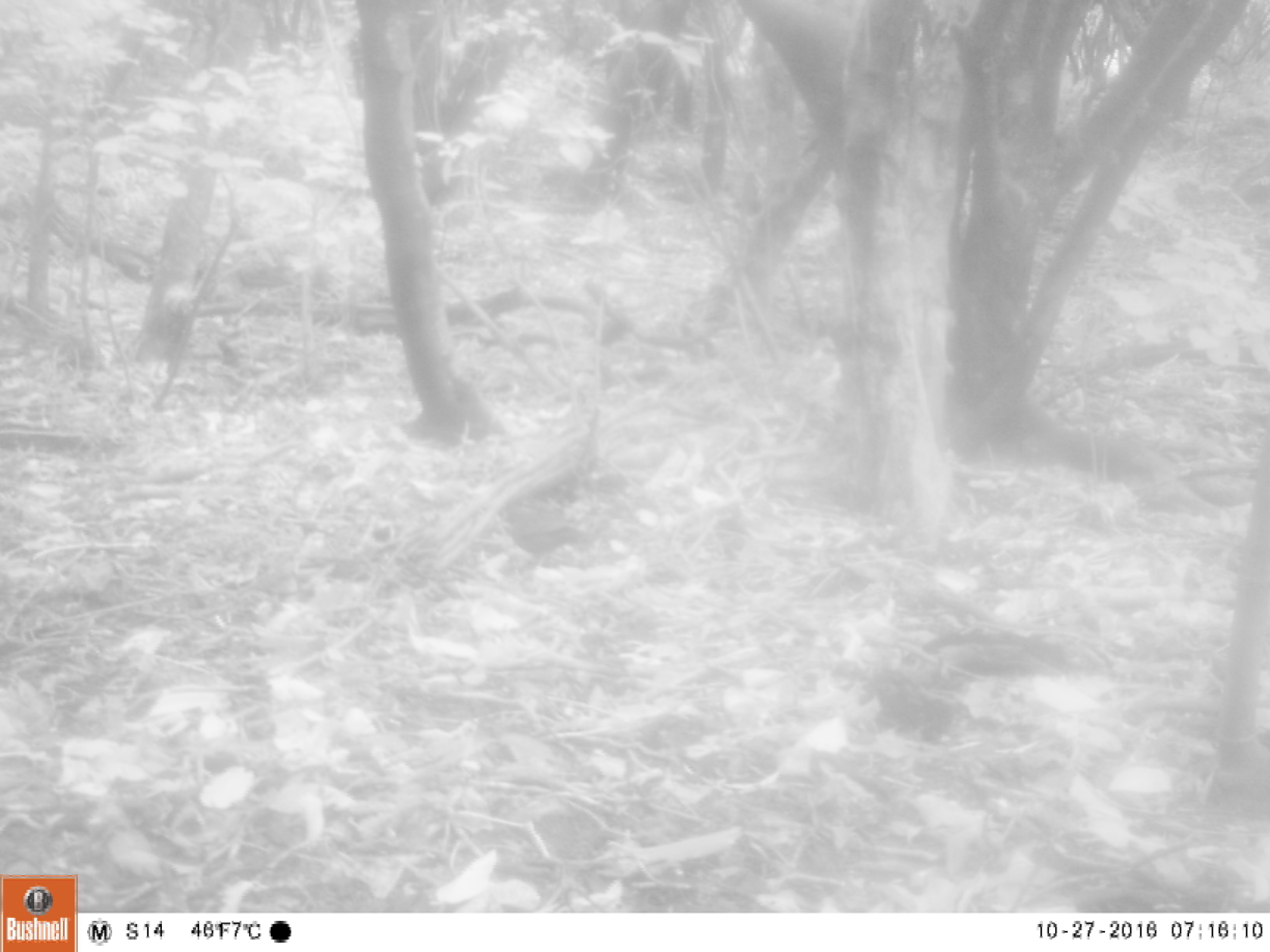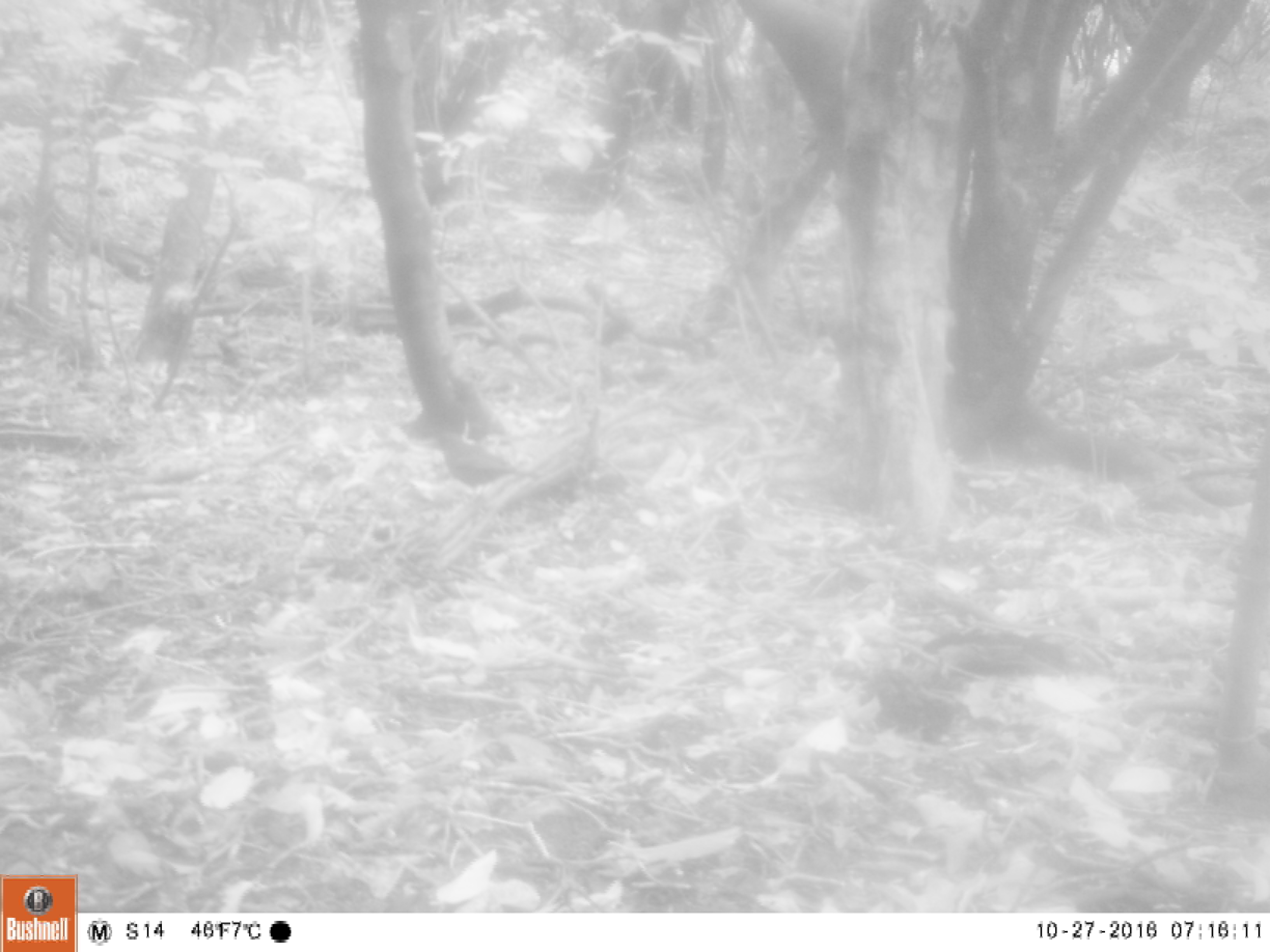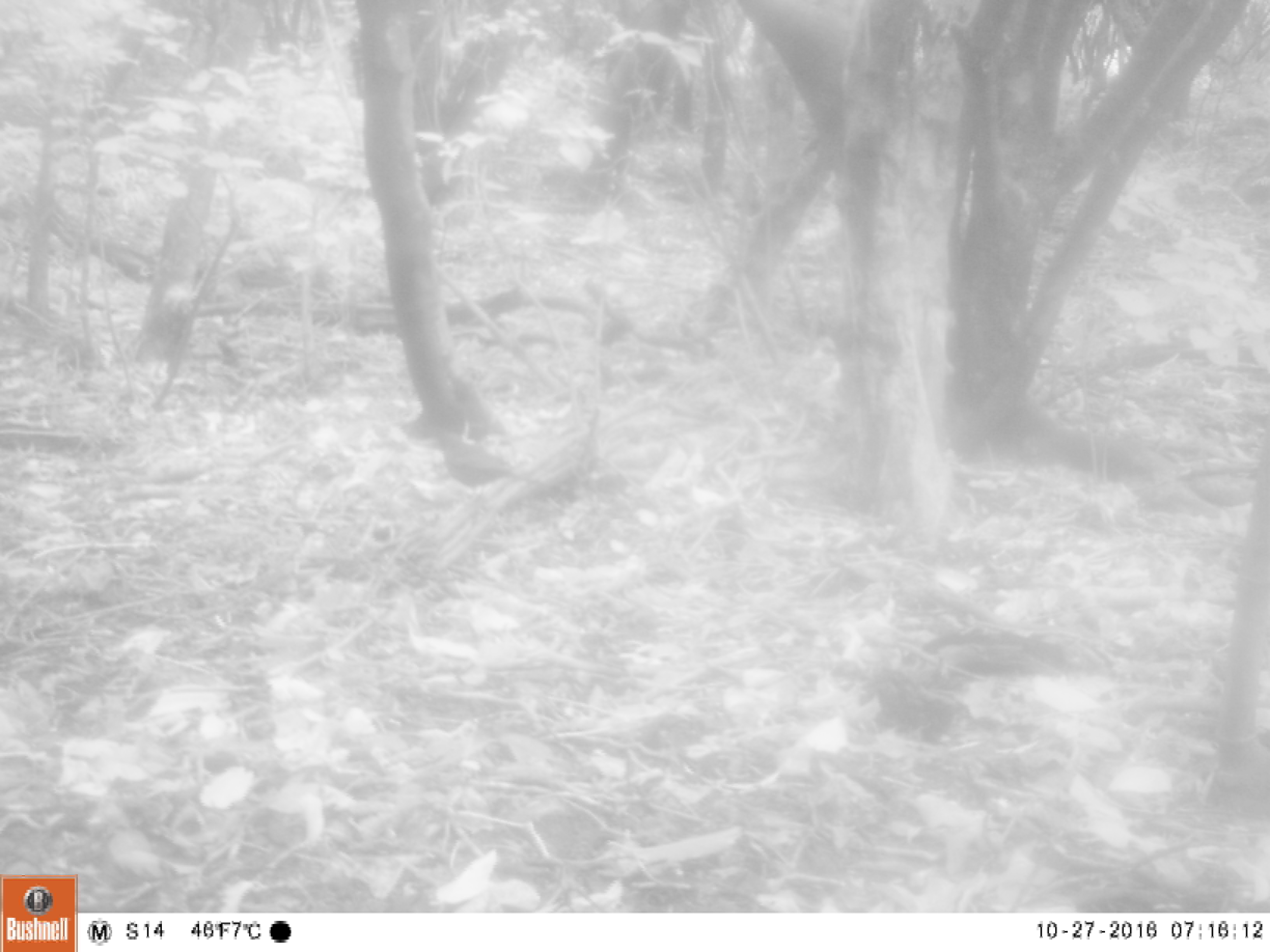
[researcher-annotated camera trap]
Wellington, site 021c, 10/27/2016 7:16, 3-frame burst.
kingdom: Animalia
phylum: Chordata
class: Aves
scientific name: Aves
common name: bird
Bird (Aves).